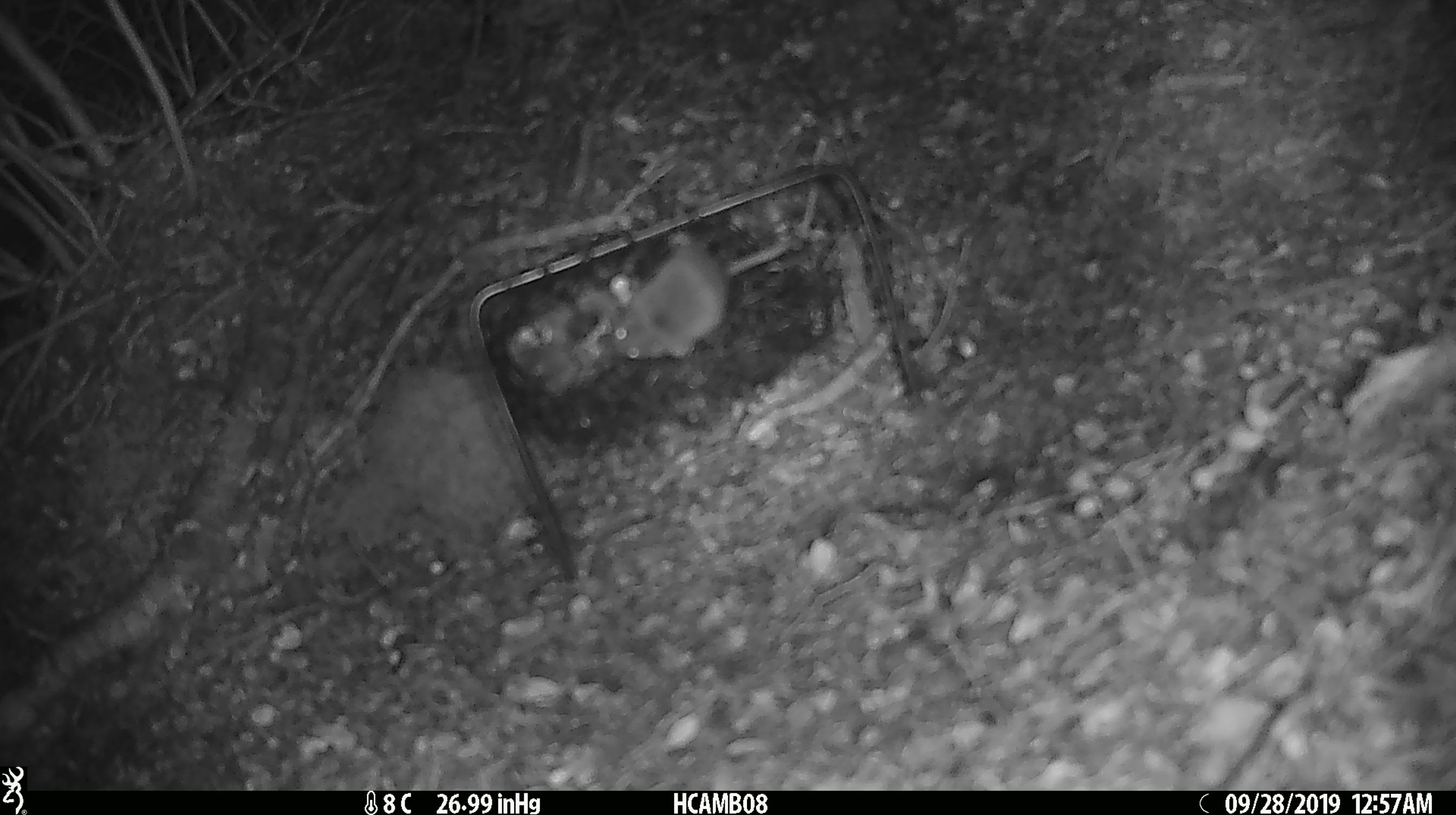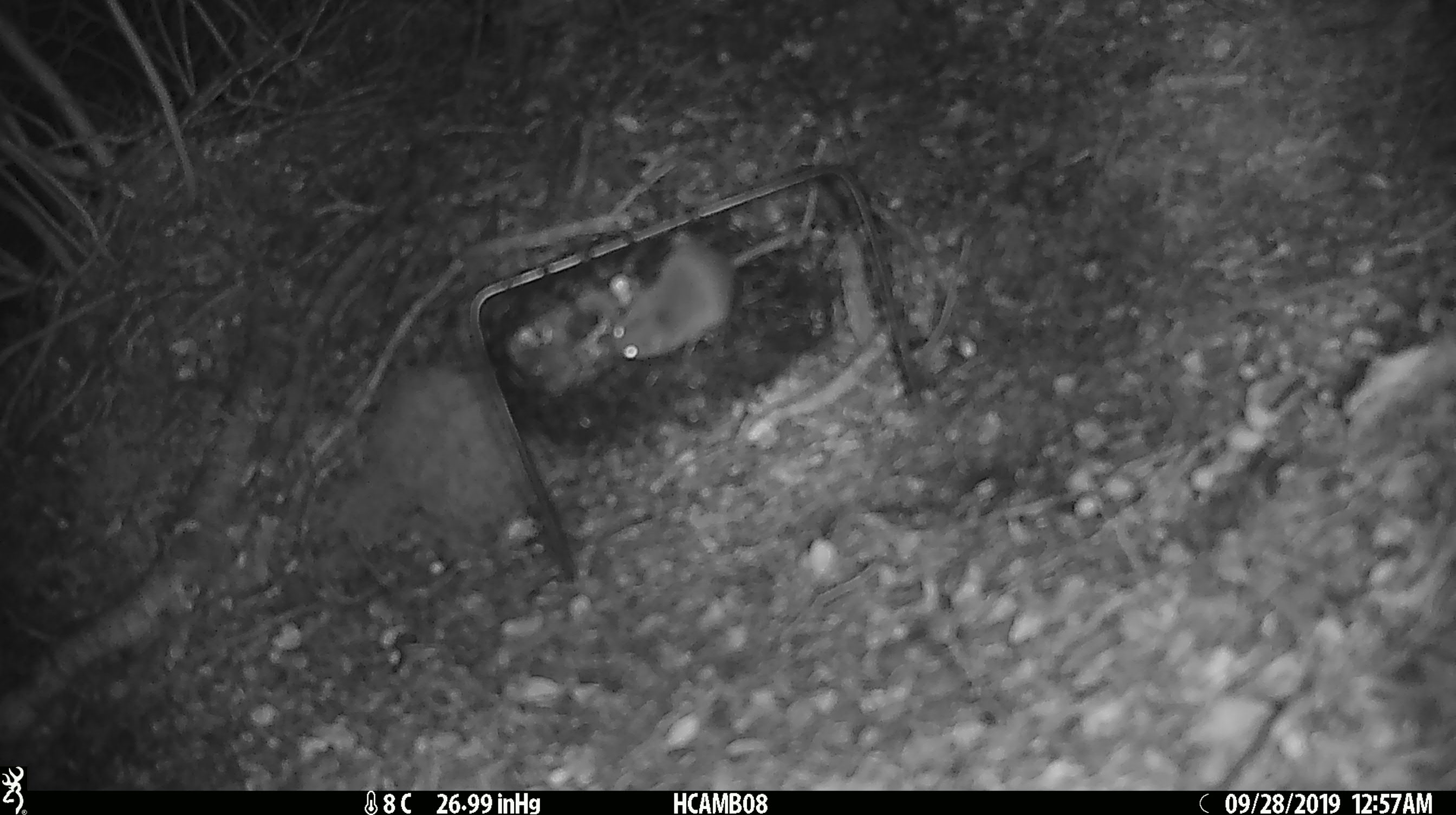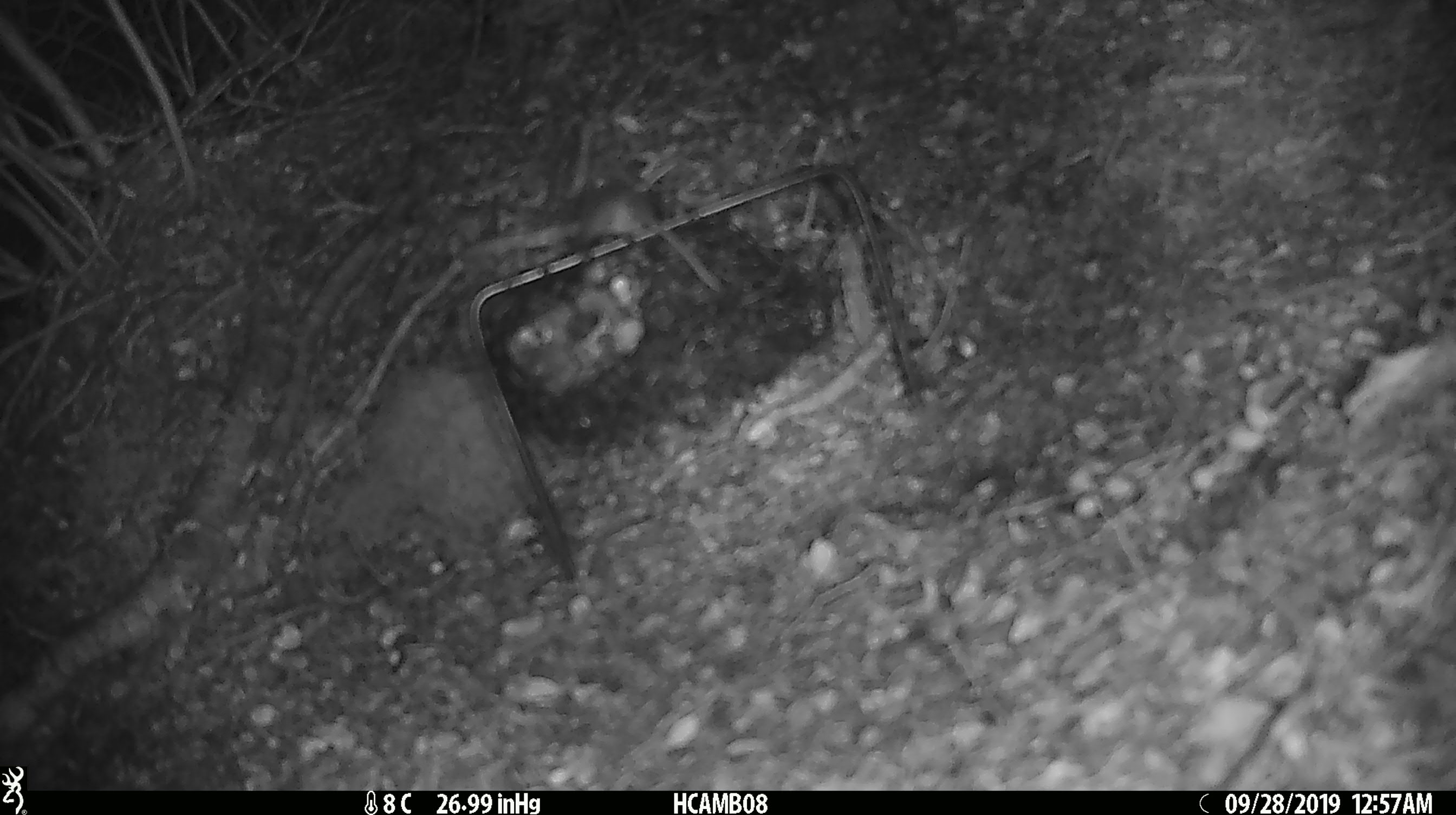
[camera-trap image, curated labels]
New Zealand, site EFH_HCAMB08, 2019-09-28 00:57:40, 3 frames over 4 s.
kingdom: Animalia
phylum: Chordata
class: Mammalia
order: Rodentia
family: Muridae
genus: Mus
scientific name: Mus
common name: mouse